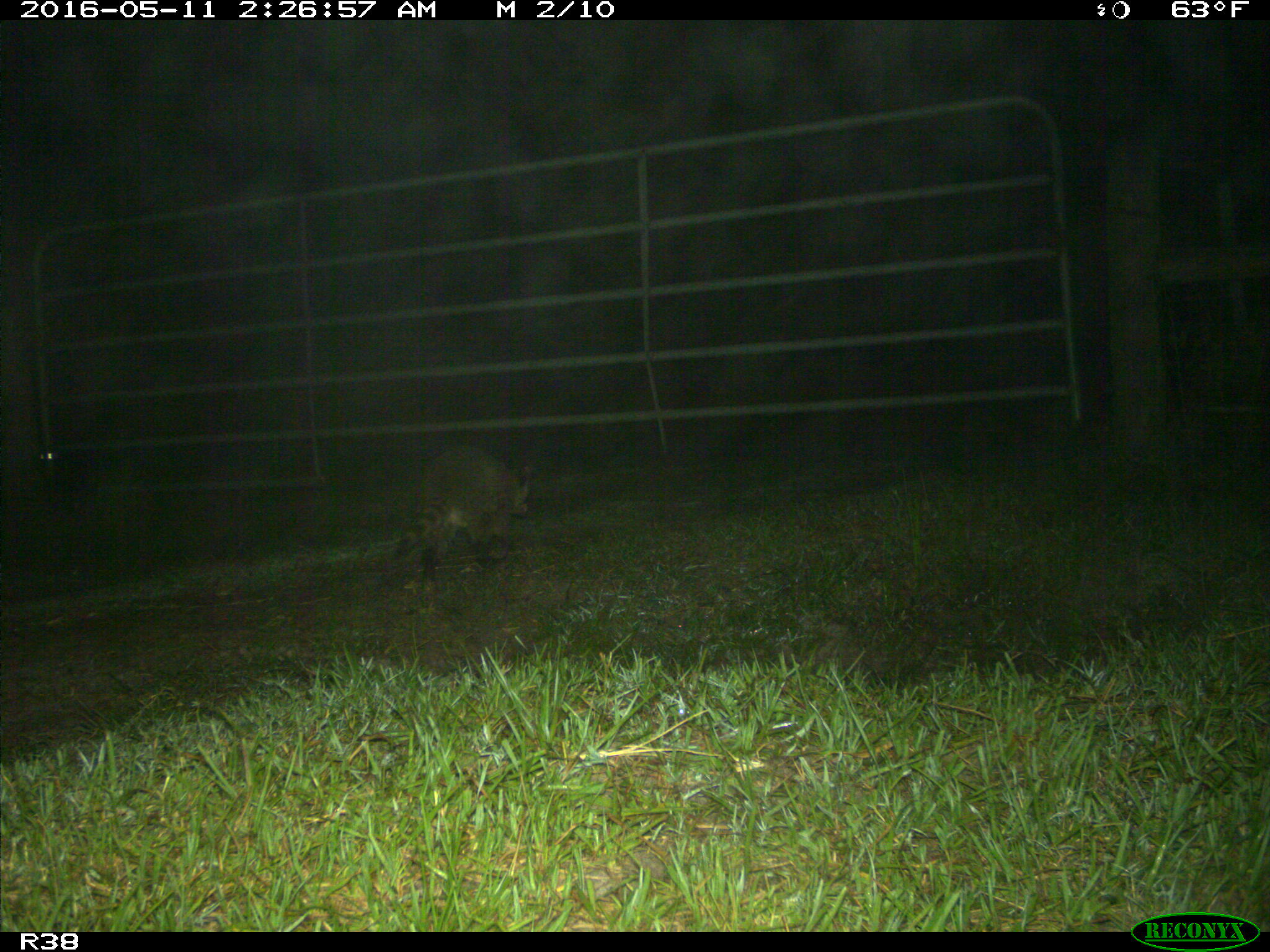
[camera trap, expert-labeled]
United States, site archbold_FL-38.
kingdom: Animalia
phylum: Chordata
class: Mammalia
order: Carnivora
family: Procyonidae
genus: Procyon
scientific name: Procyon lotor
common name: common raccoon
Procyon lotor (common raccoon).